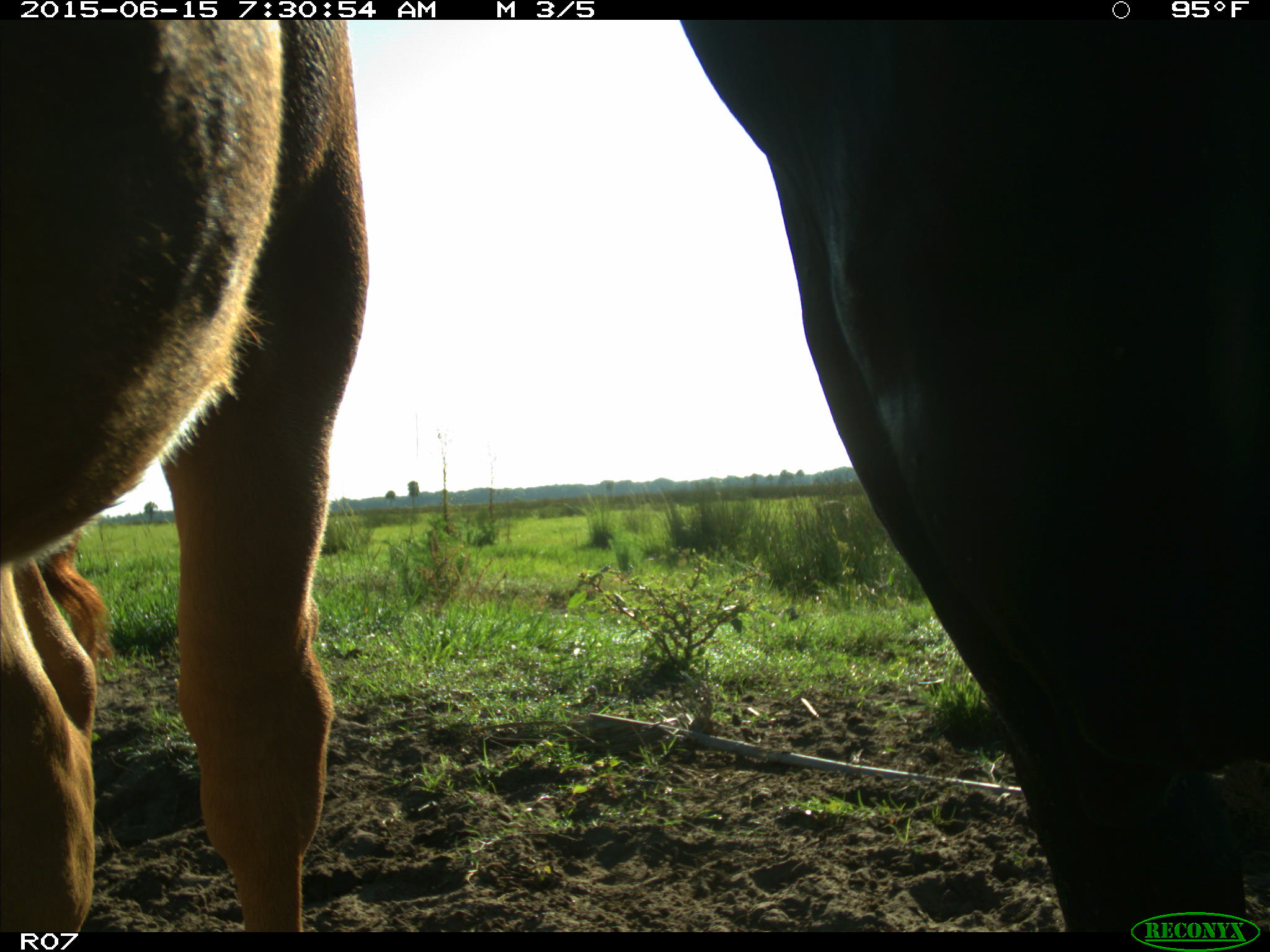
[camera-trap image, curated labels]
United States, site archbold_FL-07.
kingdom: Animalia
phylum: Chordata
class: Mammalia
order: Artiodactyla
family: Bovidae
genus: Bos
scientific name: Bos taurus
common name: domestic cow